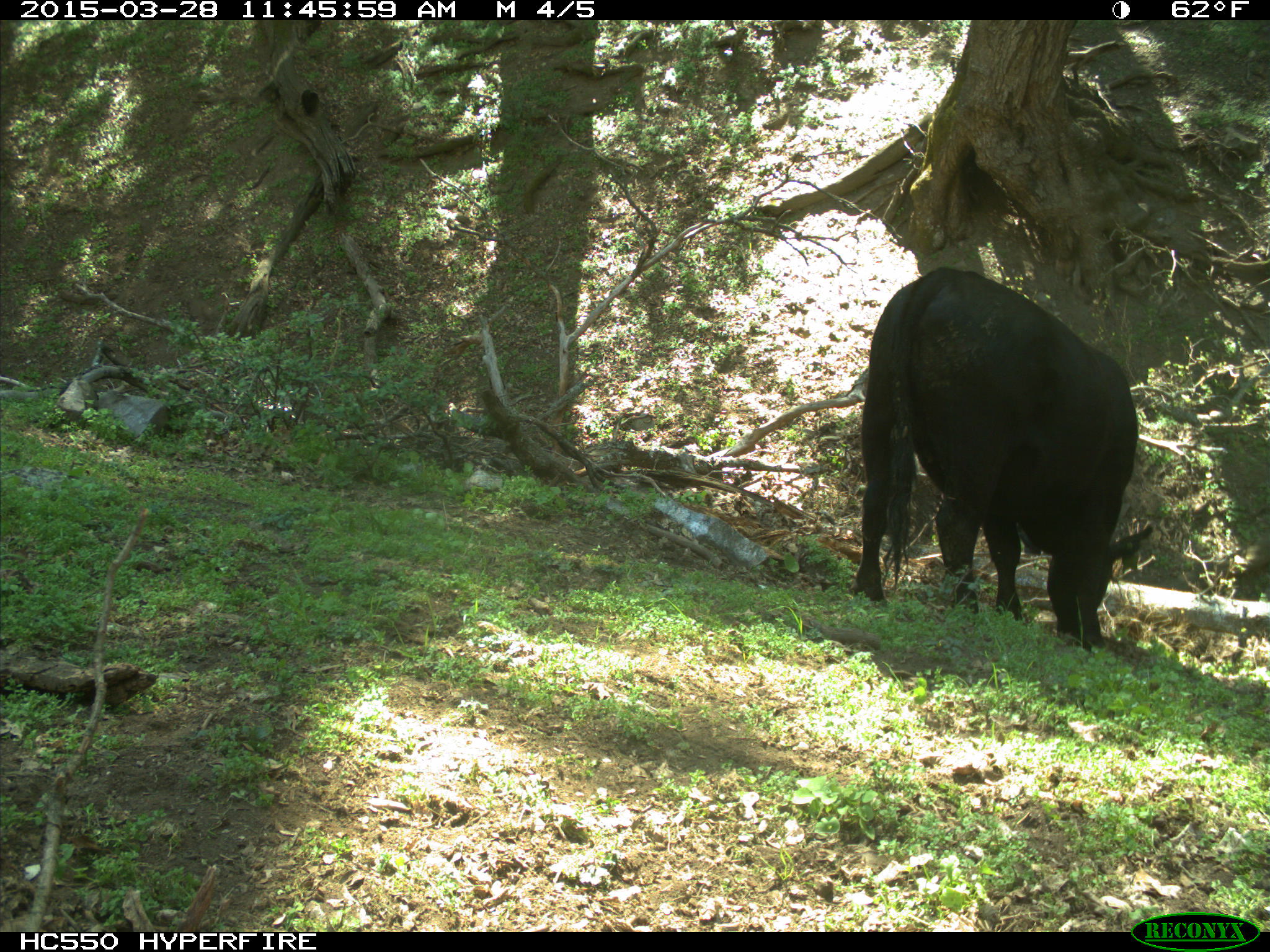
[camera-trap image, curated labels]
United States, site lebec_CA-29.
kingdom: Animalia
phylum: Chordata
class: Mammalia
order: Artiodactyla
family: Bovidae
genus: Bos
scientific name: Bos taurus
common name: domestic cow